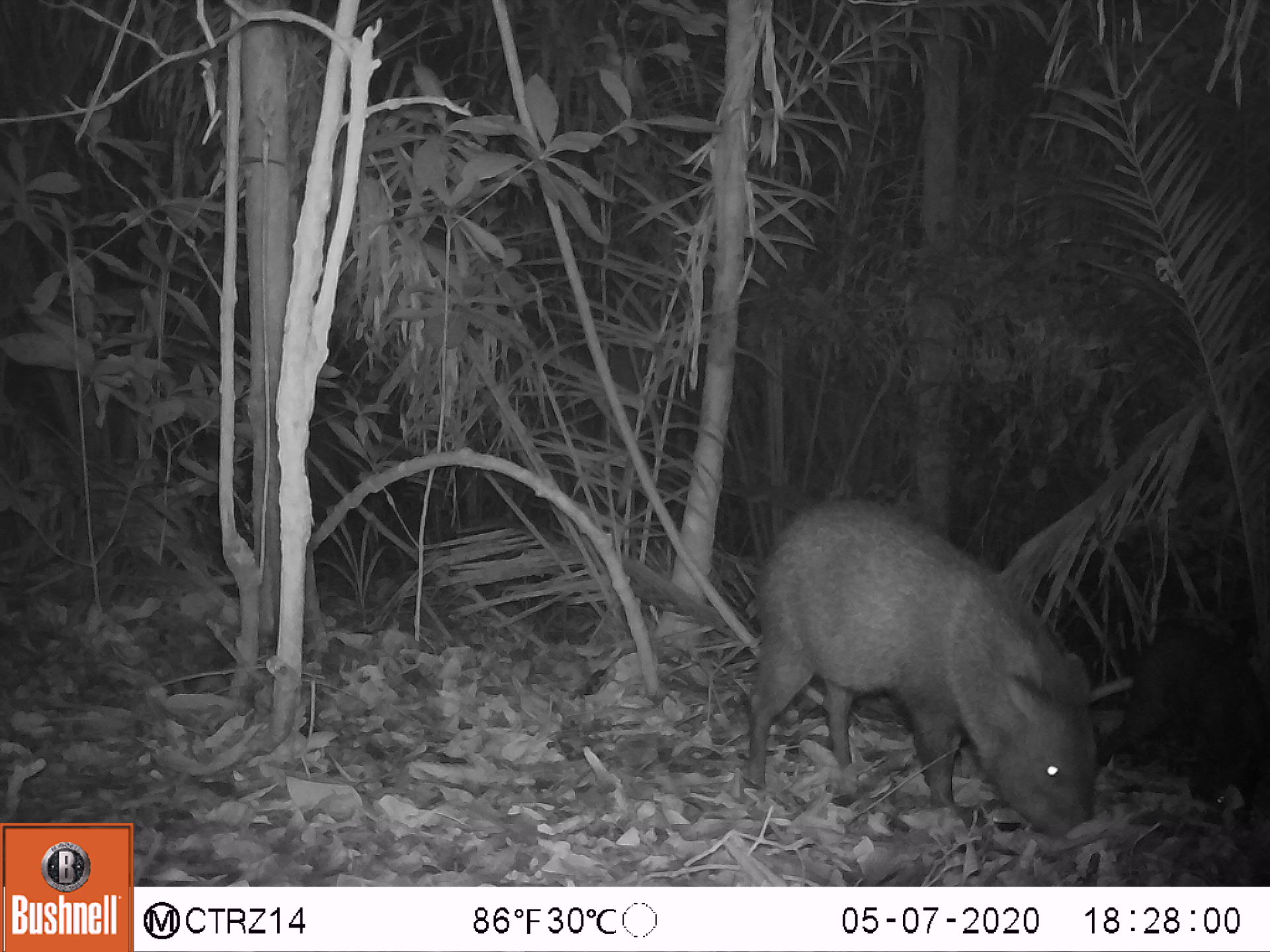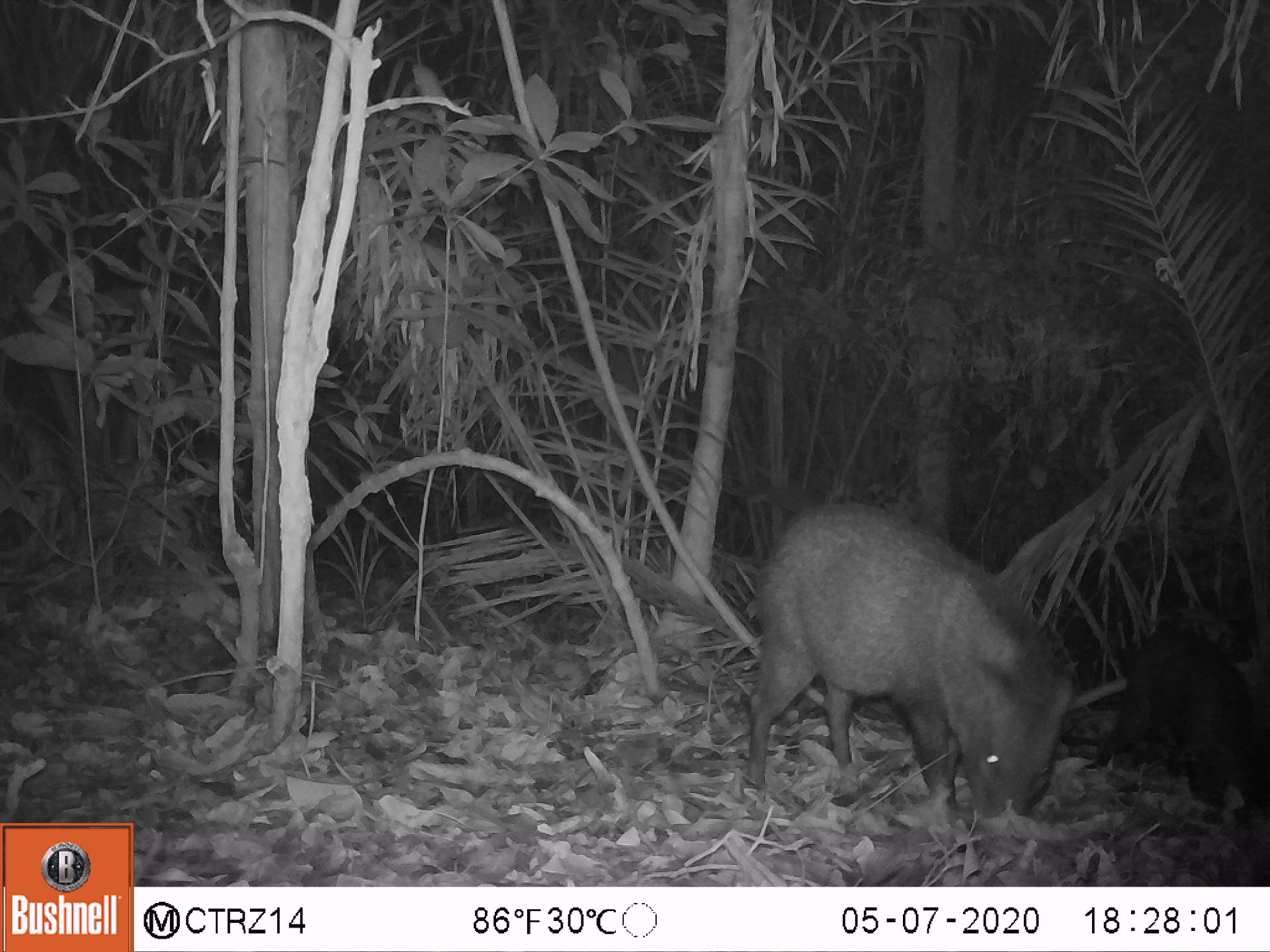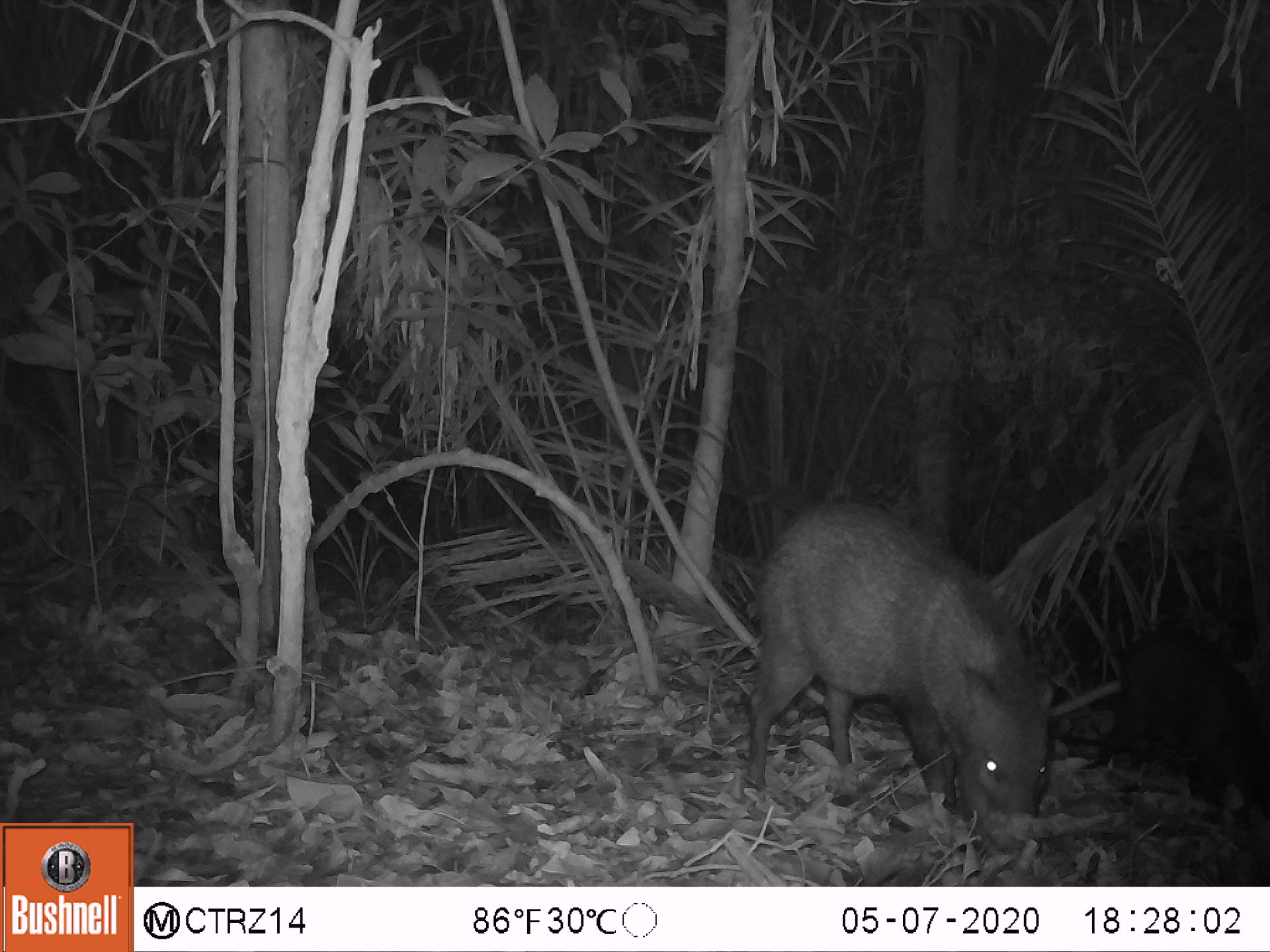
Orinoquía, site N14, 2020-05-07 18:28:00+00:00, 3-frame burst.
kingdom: Animalia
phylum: Chordata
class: Mammalia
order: Artiodactyla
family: Tayassuidae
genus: Pecari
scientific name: Pecari tajacu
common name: collared peccary